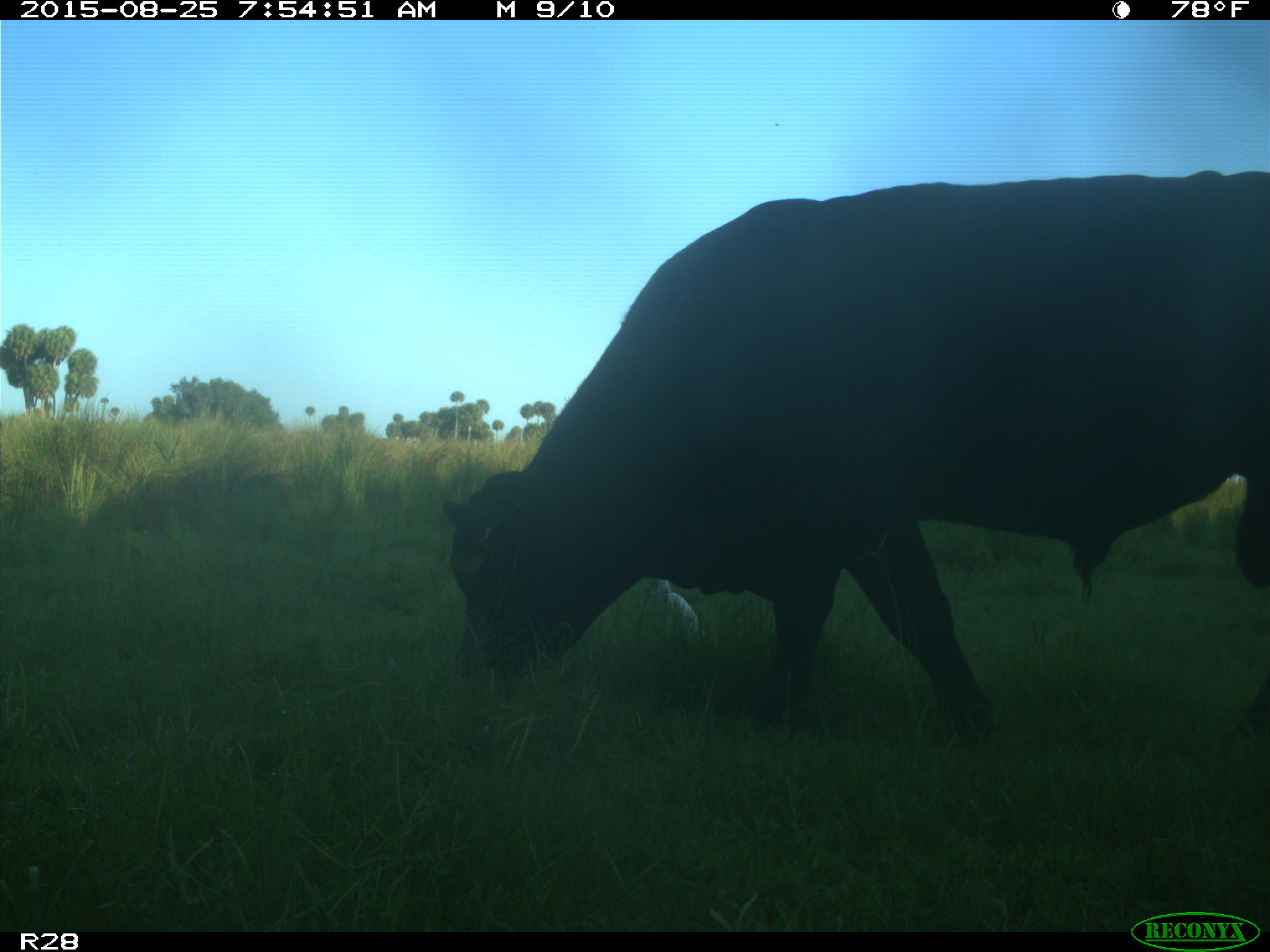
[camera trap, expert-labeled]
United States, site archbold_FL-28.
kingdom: Animalia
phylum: Chordata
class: Mammalia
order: Artiodactyla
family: Bovidae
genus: Bos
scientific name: Bos taurus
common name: domestic cow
Bos taurus (domestic cow).